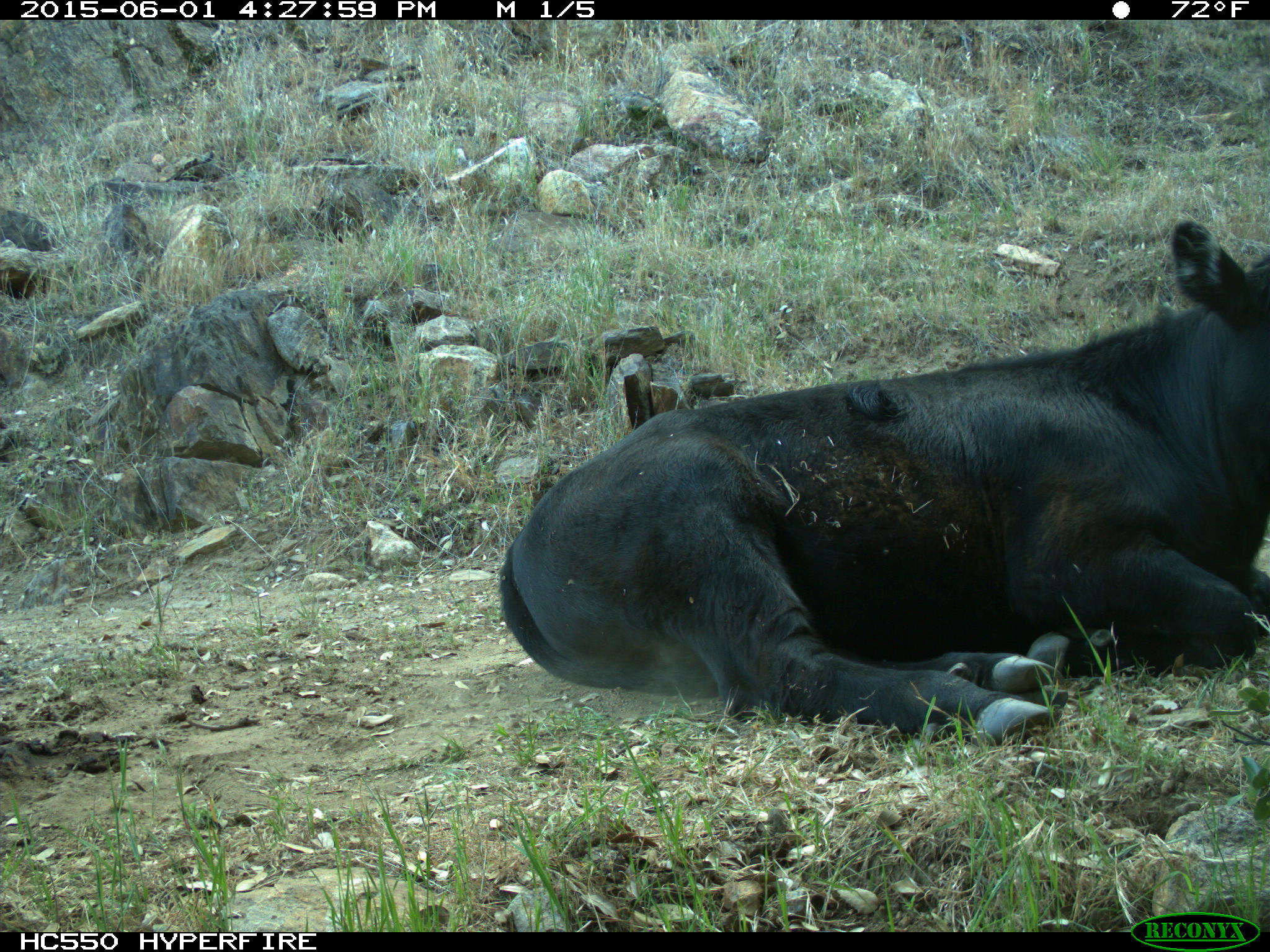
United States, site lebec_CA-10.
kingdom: Animalia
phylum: Chordata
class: Mammalia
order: Artiodactyla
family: Bovidae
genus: Bos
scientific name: Bos taurus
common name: domestic cow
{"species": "Bos taurus (domestic cow)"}